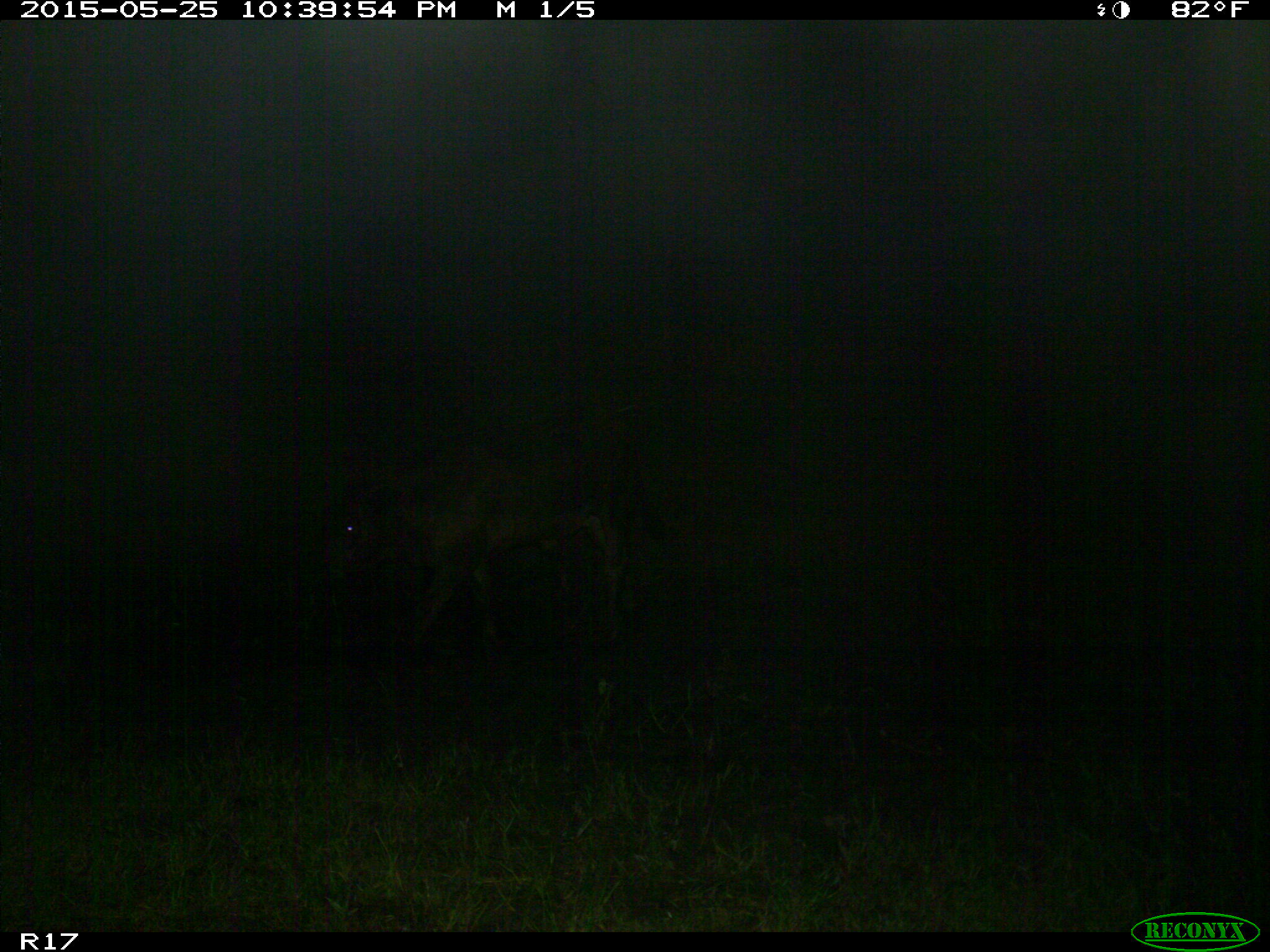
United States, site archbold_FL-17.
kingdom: Animalia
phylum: Chordata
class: Mammalia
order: Artiodactyla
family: Bovidae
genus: Bos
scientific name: Bos taurus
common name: domestic cow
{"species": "Bos taurus (domestic cow)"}